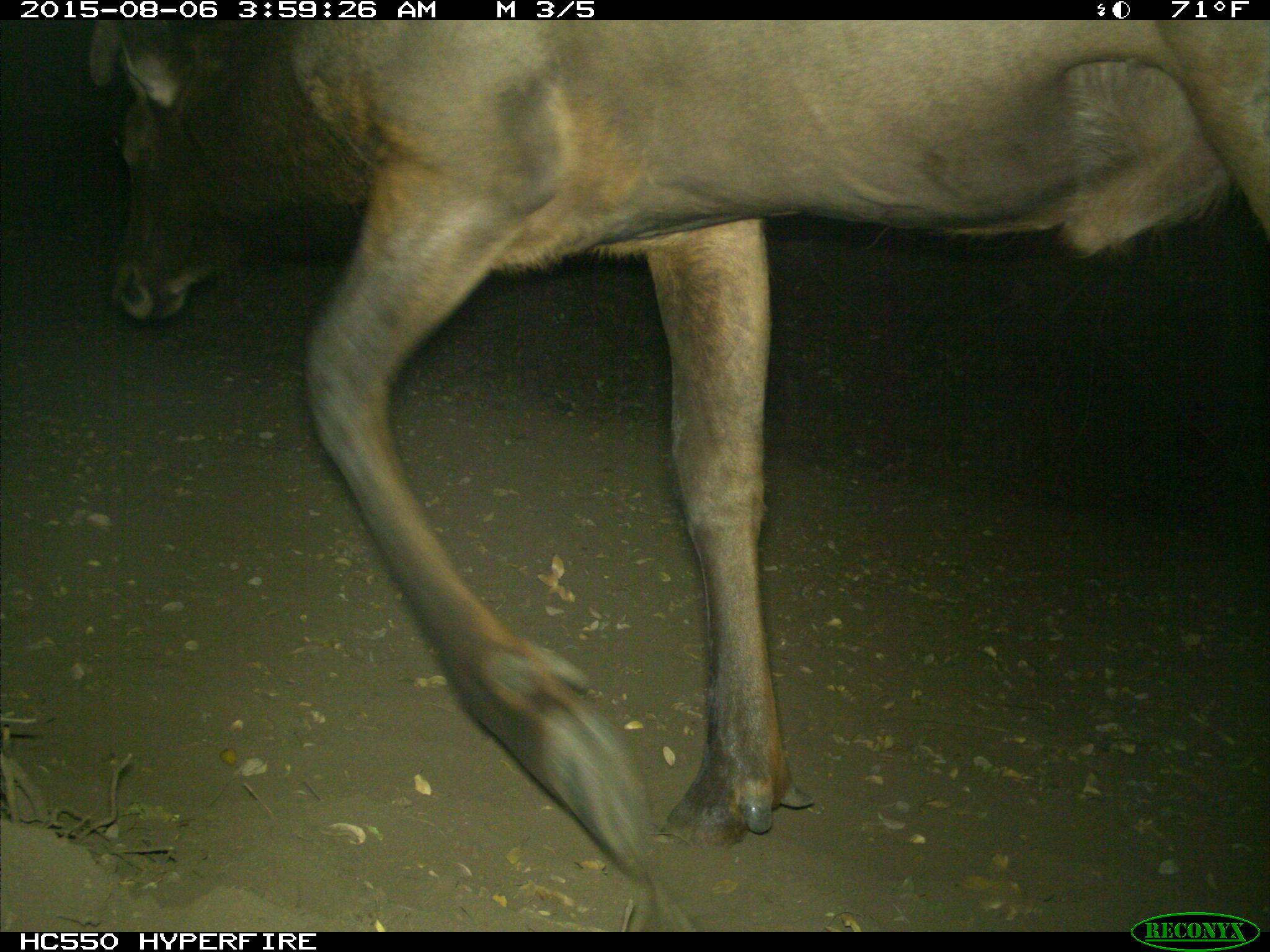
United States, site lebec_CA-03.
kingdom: Animalia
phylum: Chordata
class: Mammalia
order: Artiodactyla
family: Cervidae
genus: Cervus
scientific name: Cervus canadensis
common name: elk